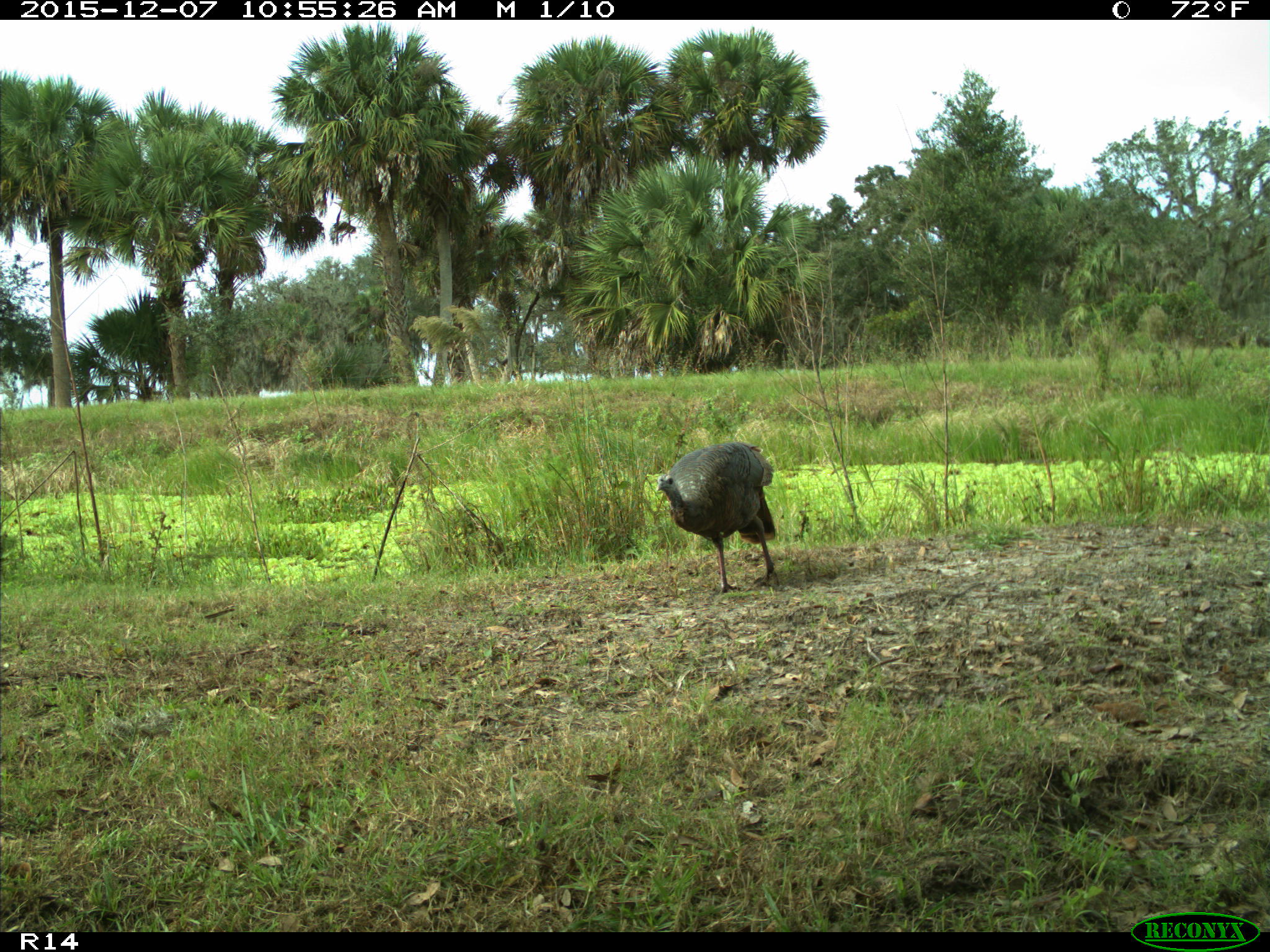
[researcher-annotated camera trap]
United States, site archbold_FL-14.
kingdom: Animalia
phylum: Chordata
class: Aves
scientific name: Aves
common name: birds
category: unidentified bird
Unidentified bird (birds) (Aves).